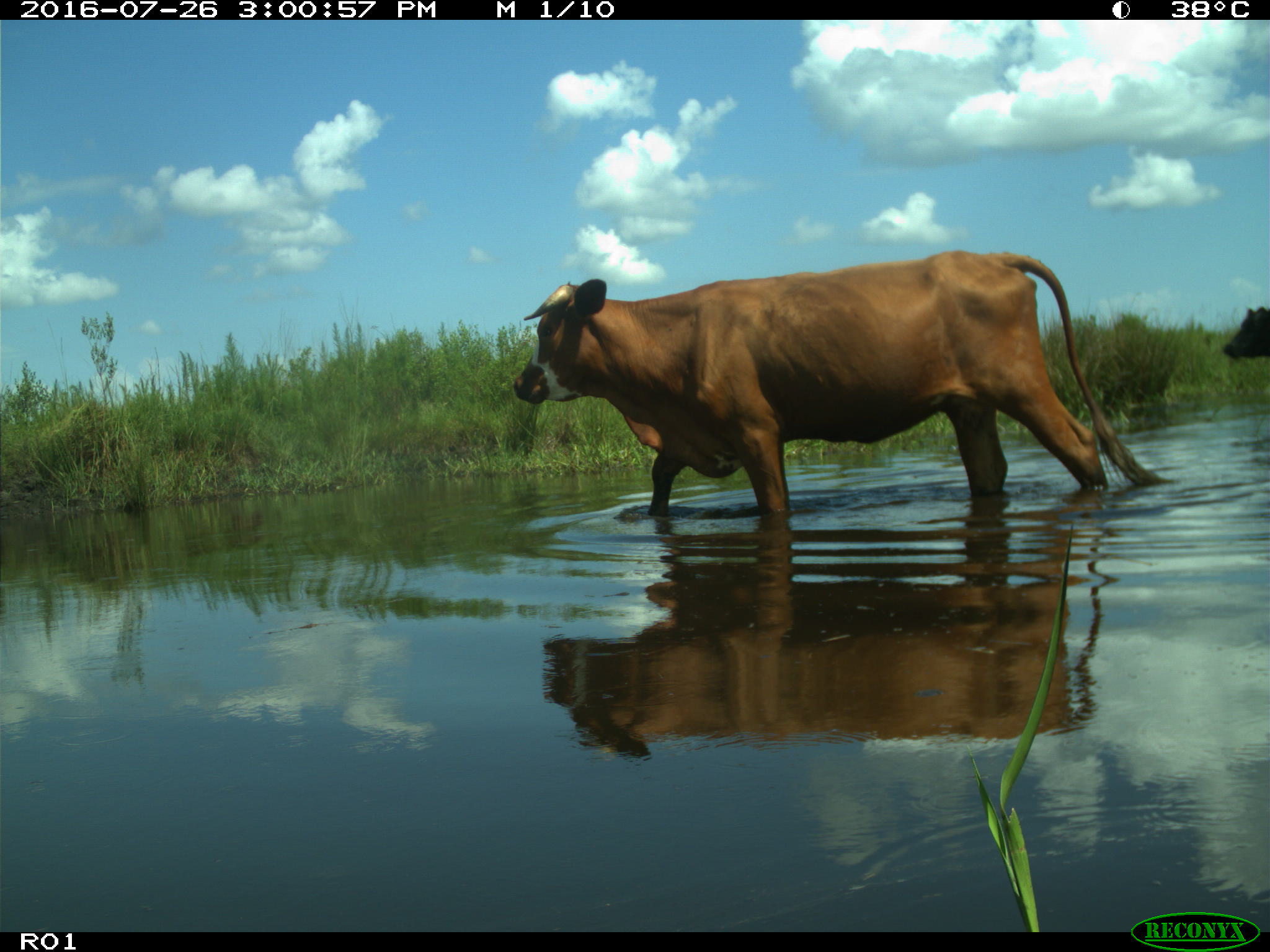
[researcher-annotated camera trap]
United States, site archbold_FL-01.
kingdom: Animalia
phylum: Chordata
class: Mammalia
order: Artiodactyla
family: Bovidae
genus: Bos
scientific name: Bos taurus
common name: domestic cow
Bos taurus (domestic cow).